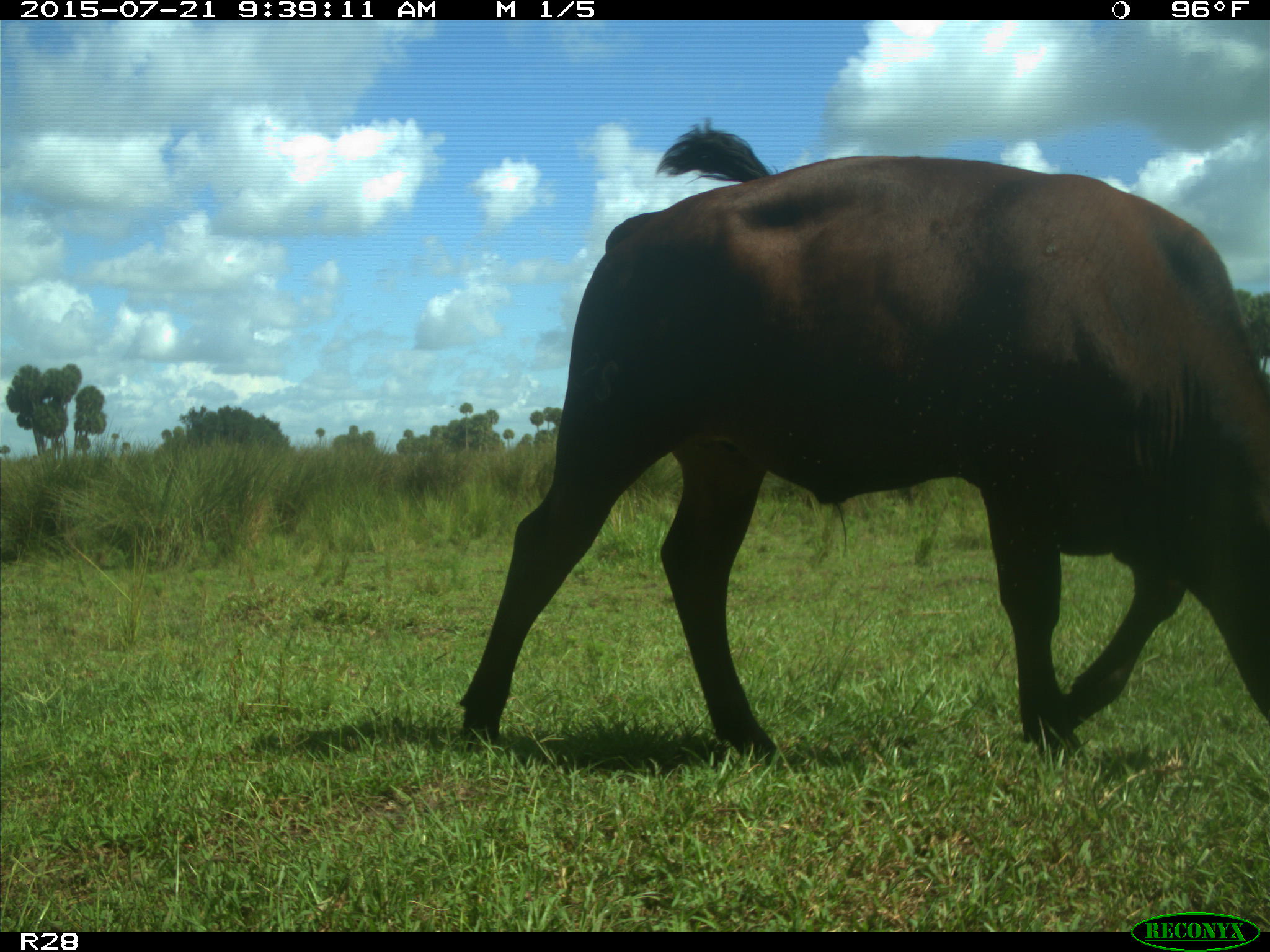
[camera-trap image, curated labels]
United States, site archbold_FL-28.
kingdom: Animalia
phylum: Chordata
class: Mammalia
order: Artiodactyla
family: Bovidae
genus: Bos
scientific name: Bos taurus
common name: domestic cow